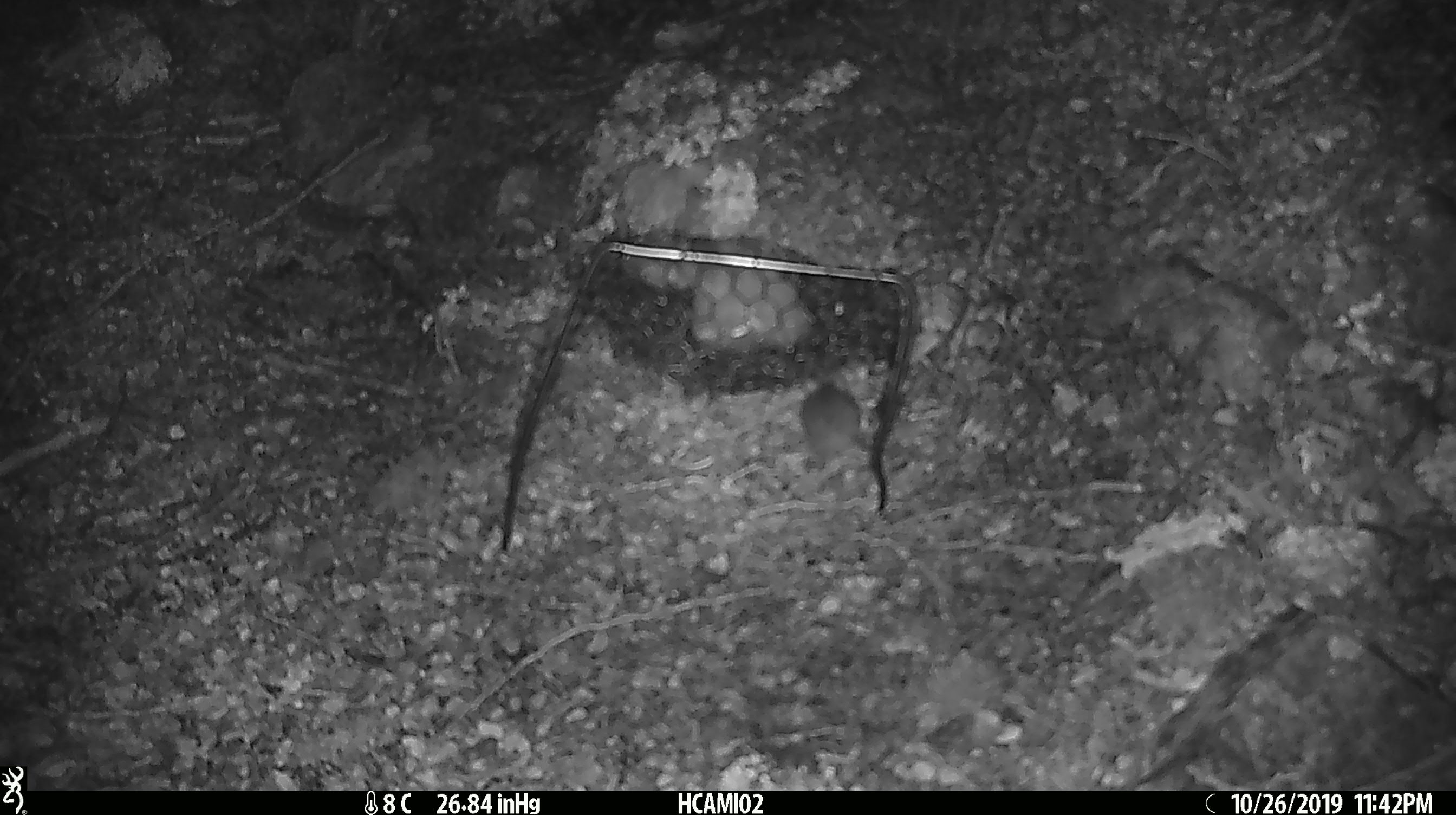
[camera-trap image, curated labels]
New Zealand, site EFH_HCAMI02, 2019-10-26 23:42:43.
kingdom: Animalia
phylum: Chordata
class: Mammalia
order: Rodentia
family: Muridae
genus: Mus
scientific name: Mus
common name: mouse